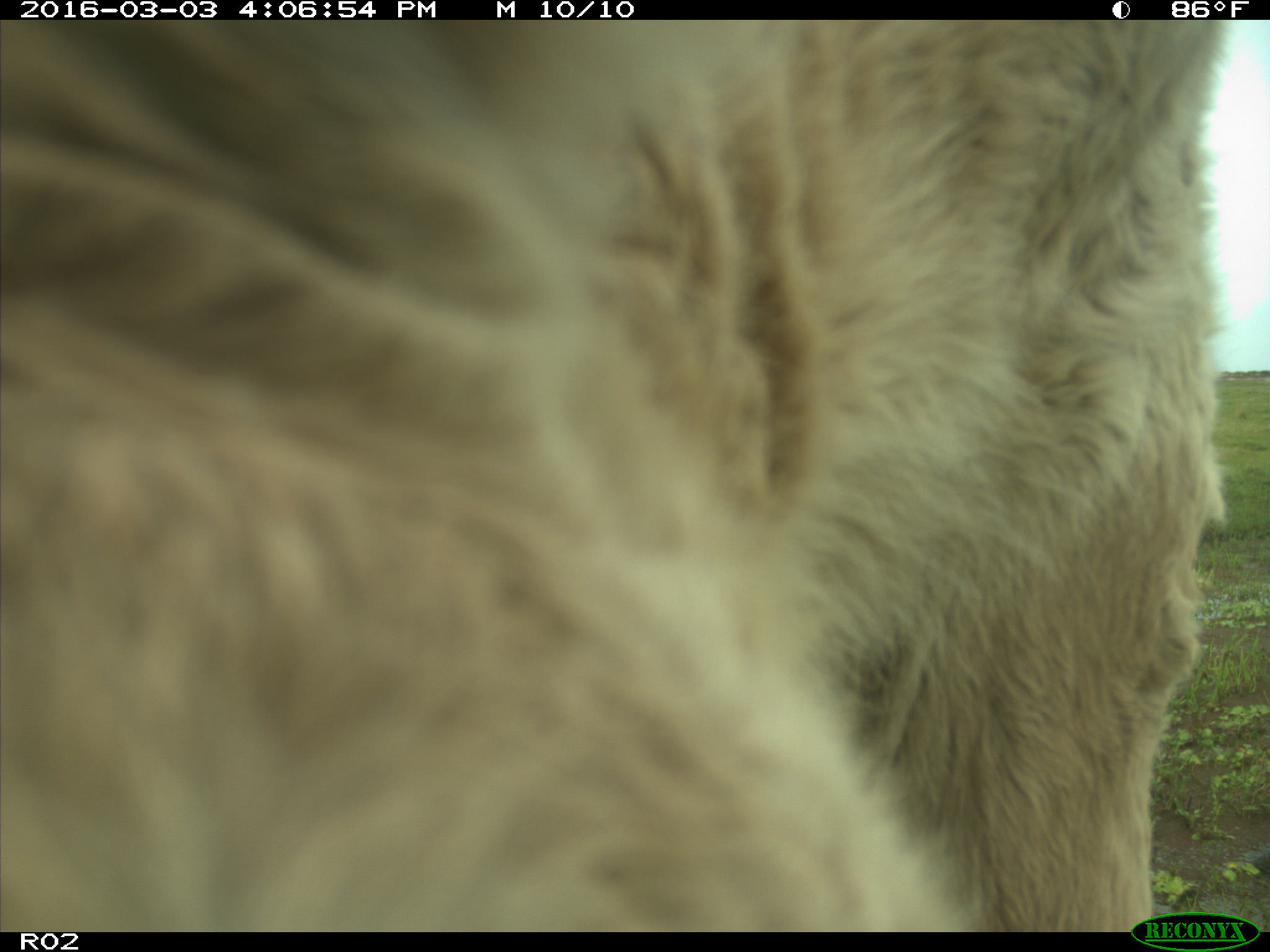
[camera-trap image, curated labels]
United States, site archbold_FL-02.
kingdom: Animalia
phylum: Chordata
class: Mammalia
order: Artiodactyla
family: Bovidae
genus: Bos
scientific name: Bos taurus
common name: domestic cow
Bos taurus (domestic cow).